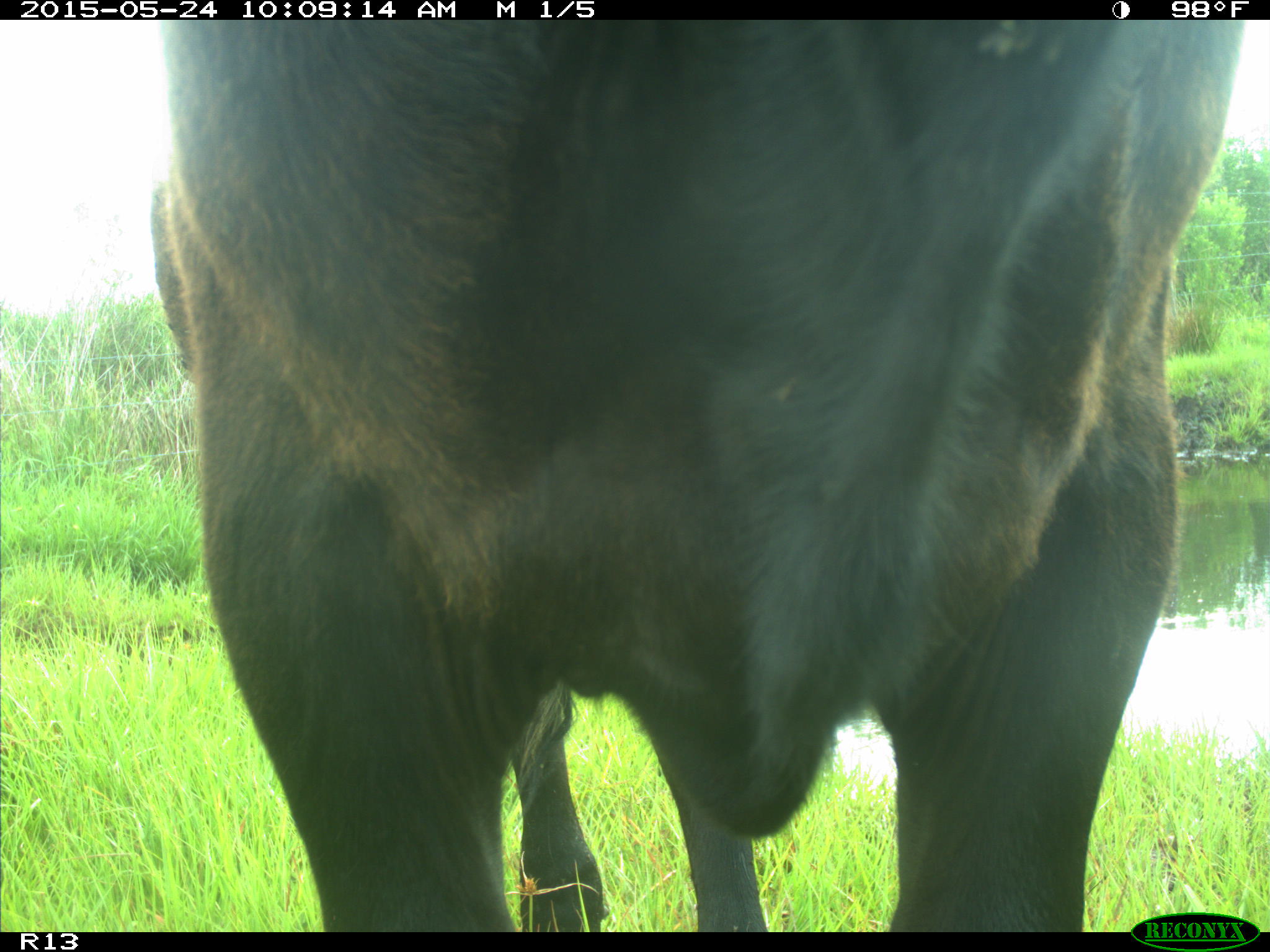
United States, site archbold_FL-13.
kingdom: Animalia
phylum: Chordata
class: Mammalia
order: Artiodactyla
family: Bovidae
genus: Bos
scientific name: Bos taurus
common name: domestic cow